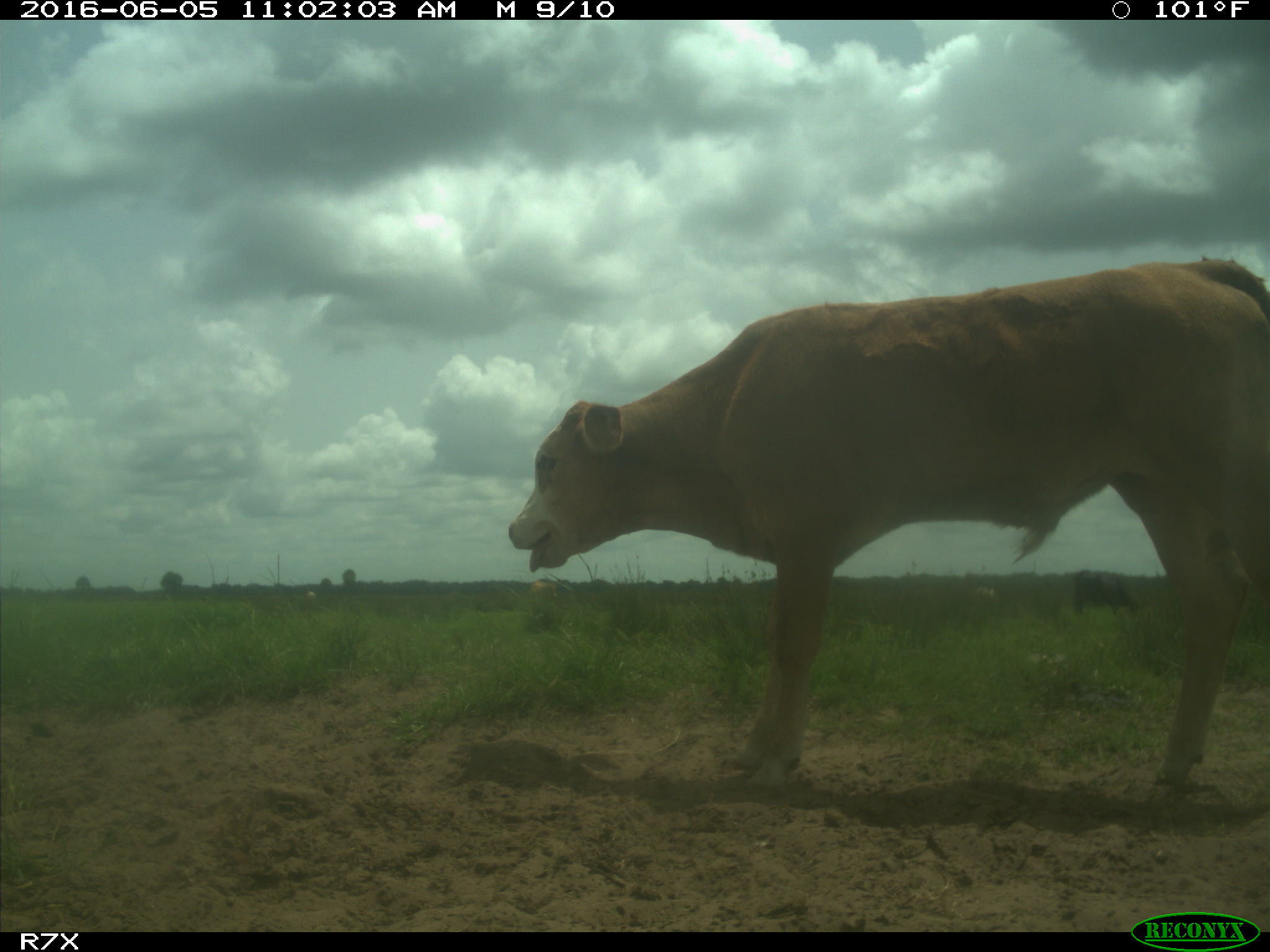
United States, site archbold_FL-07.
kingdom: Animalia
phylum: Chordata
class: Mammalia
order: Artiodactyla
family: Bovidae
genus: Bos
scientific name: Bos taurus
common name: domestic cow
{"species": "Bos taurus (domestic cow)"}